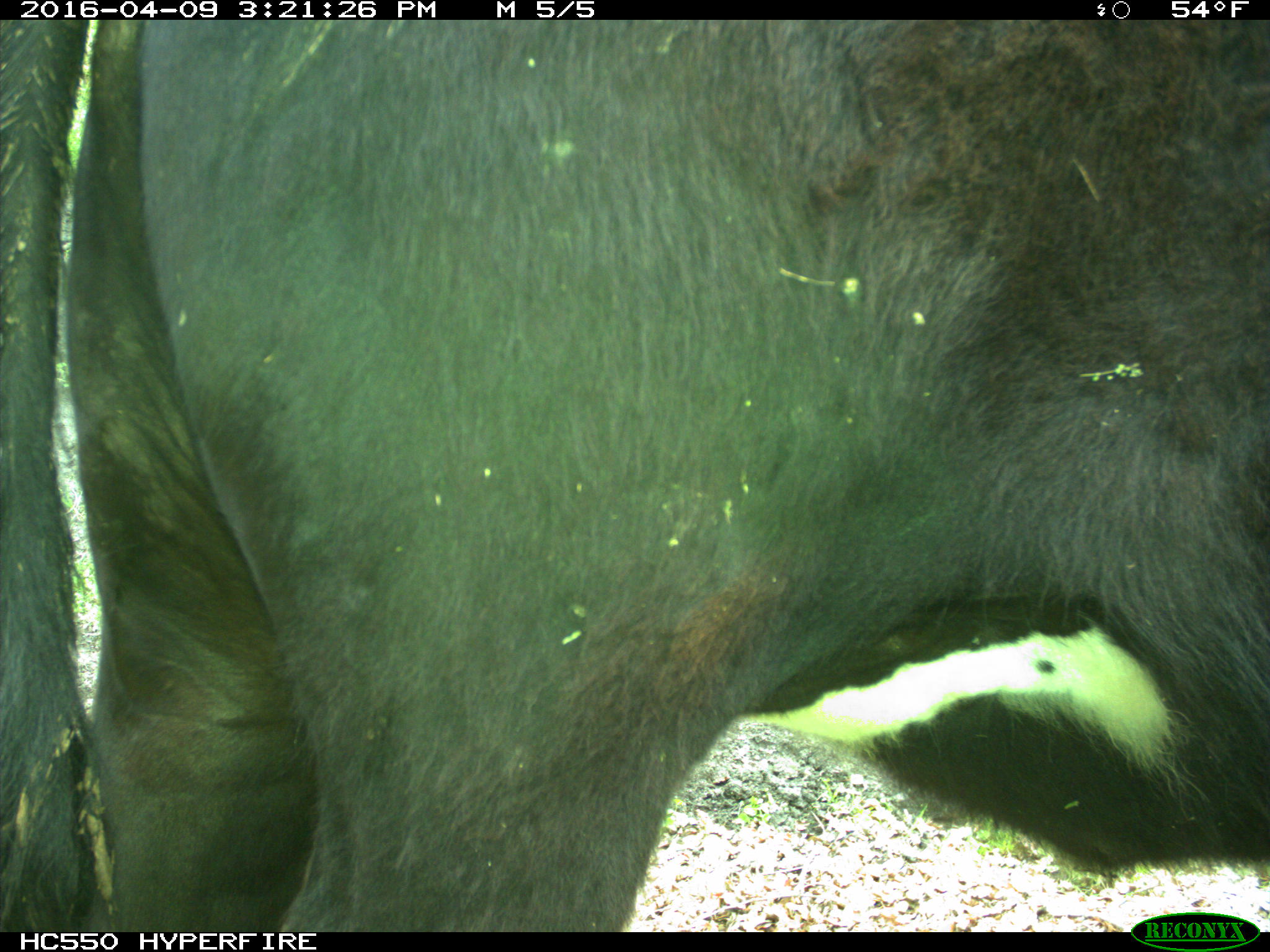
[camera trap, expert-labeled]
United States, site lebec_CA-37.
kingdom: Animalia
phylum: Chordata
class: Mammalia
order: Artiodactyla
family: Bovidae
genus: Bos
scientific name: Bos taurus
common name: domestic cow